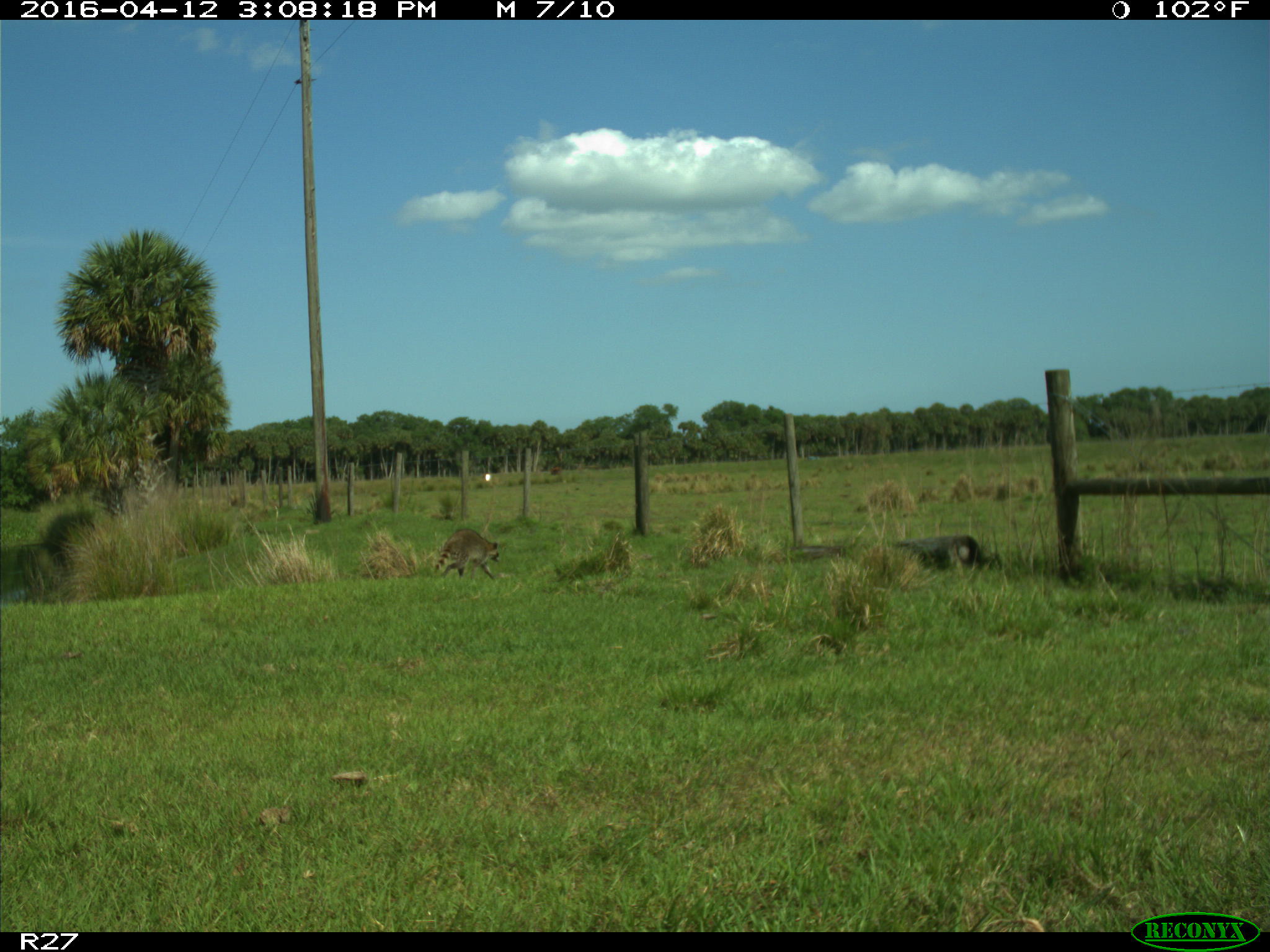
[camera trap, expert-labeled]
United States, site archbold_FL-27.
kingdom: Animalia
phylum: Chordata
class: Mammalia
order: Carnivora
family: Procyonidae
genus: Procyon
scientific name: Procyon lotor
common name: common raccoon